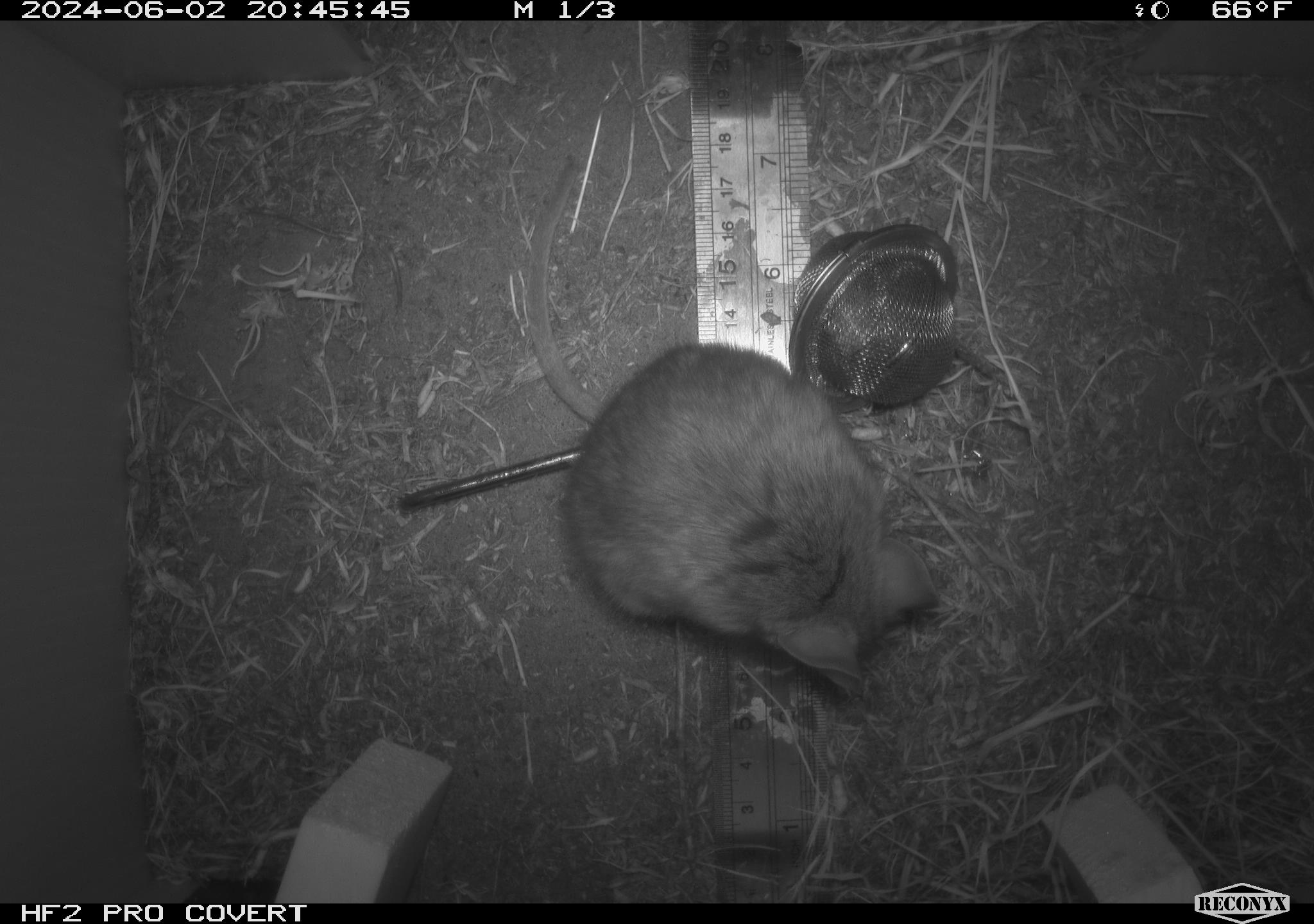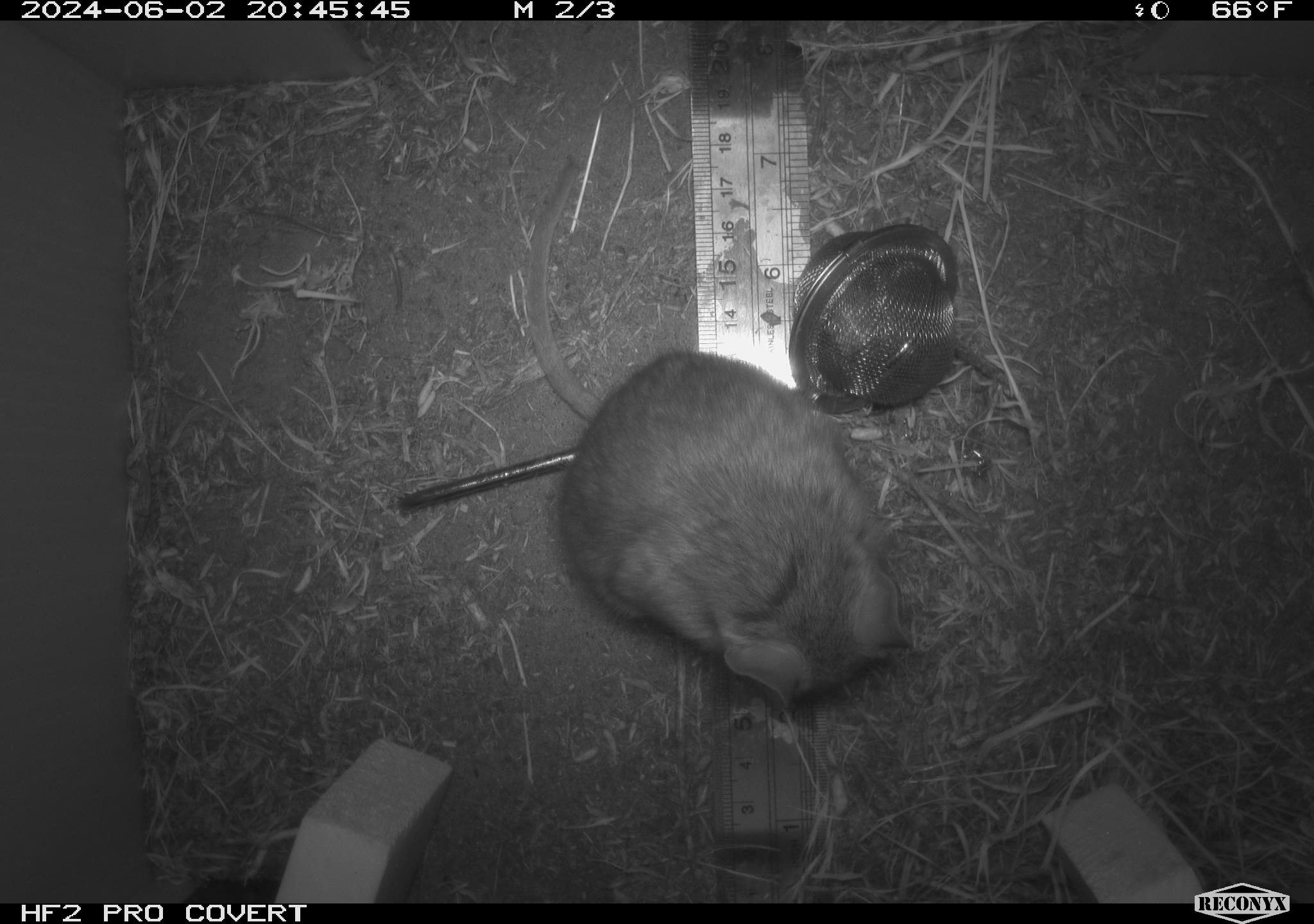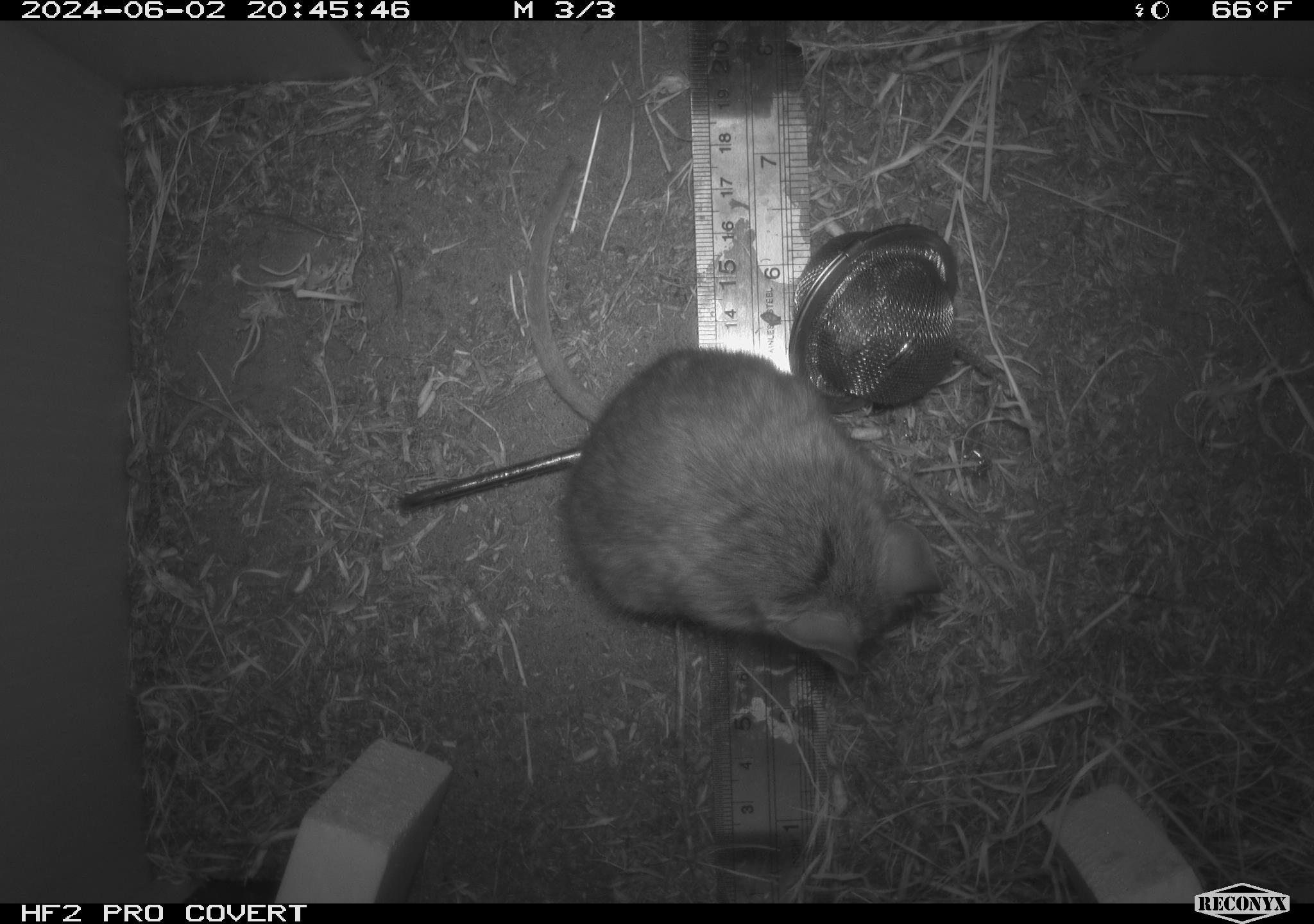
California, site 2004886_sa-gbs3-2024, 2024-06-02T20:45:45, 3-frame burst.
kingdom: Animalia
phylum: Chordata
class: Mammalia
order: Rodentia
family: Cricetidae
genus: Neotoma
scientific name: Neotoma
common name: pack rat or woodrat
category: neotoma species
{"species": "neotoma species (pack rat or woodrat) (Neotoma)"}